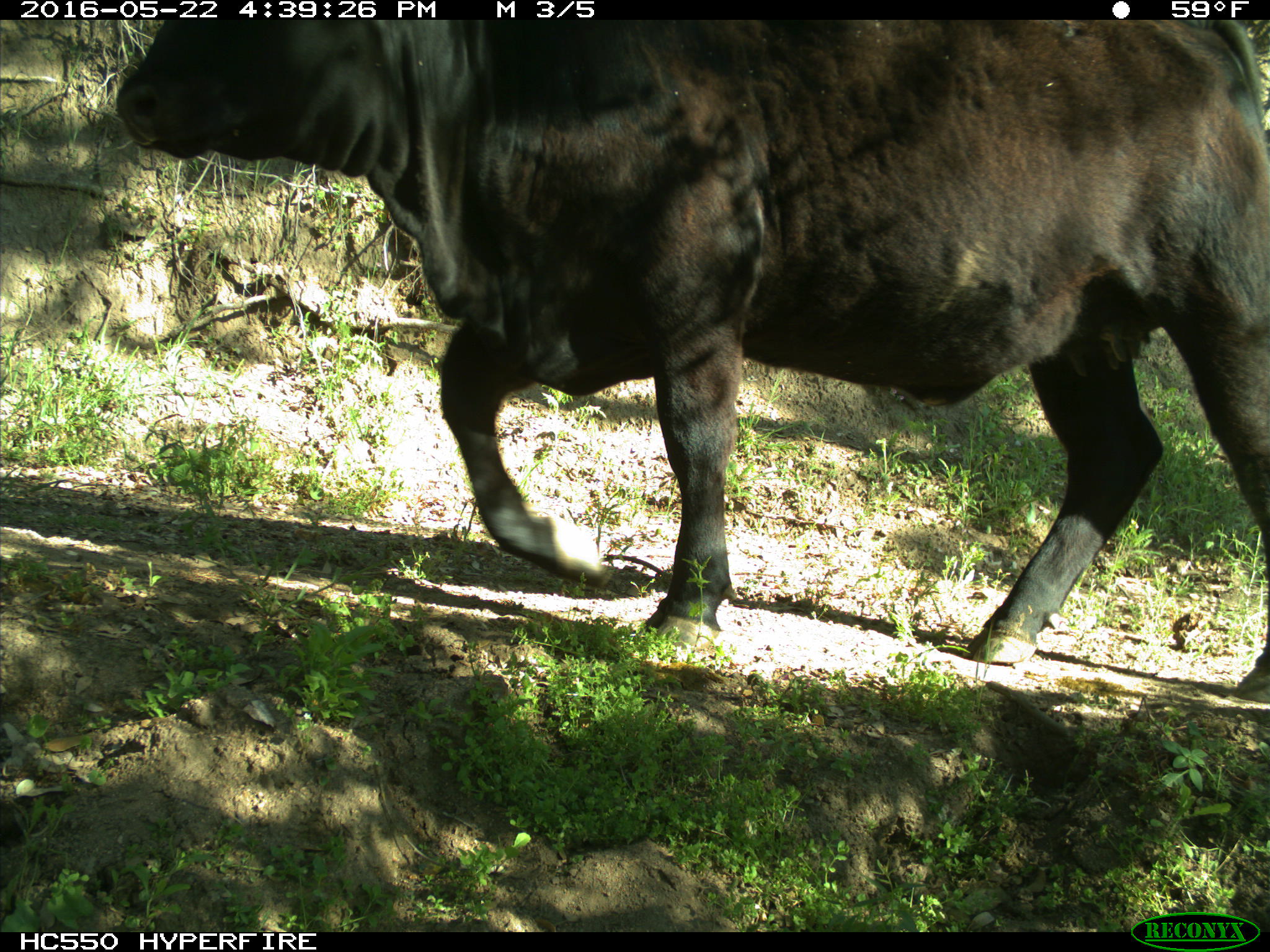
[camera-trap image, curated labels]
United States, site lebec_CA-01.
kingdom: Animalia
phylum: Chordata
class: Mammalia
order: Artiodactyla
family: Bovidae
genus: Bos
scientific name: Bos taurus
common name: domestic cow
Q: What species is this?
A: Bos taurus (domestic cow).